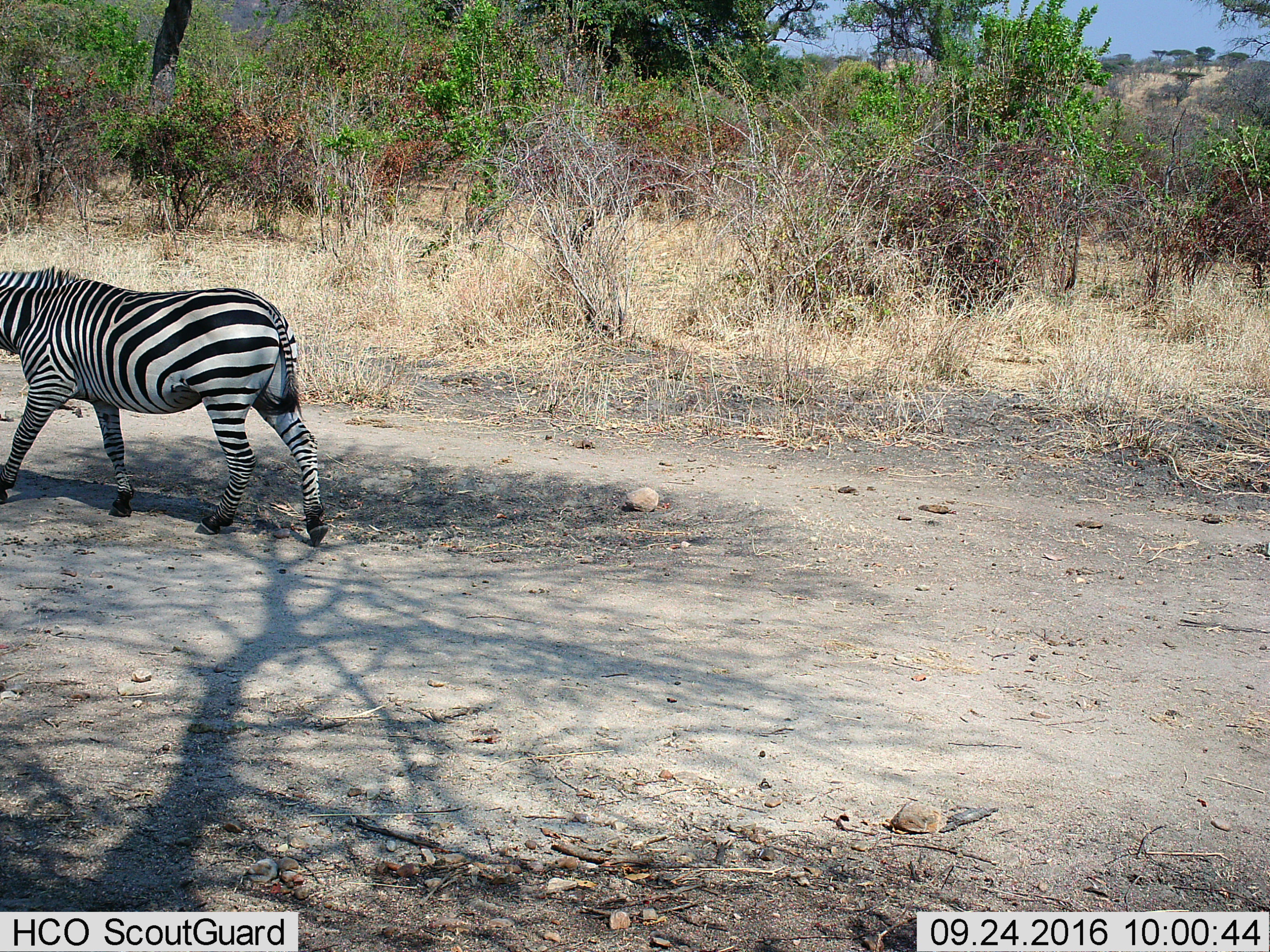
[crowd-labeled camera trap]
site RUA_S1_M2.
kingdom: Animalia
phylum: Chordata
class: Mammalia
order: Perissodactyla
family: Equidae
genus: Equus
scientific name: Equus quagga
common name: plains zebra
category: zebraplains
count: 1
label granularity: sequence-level